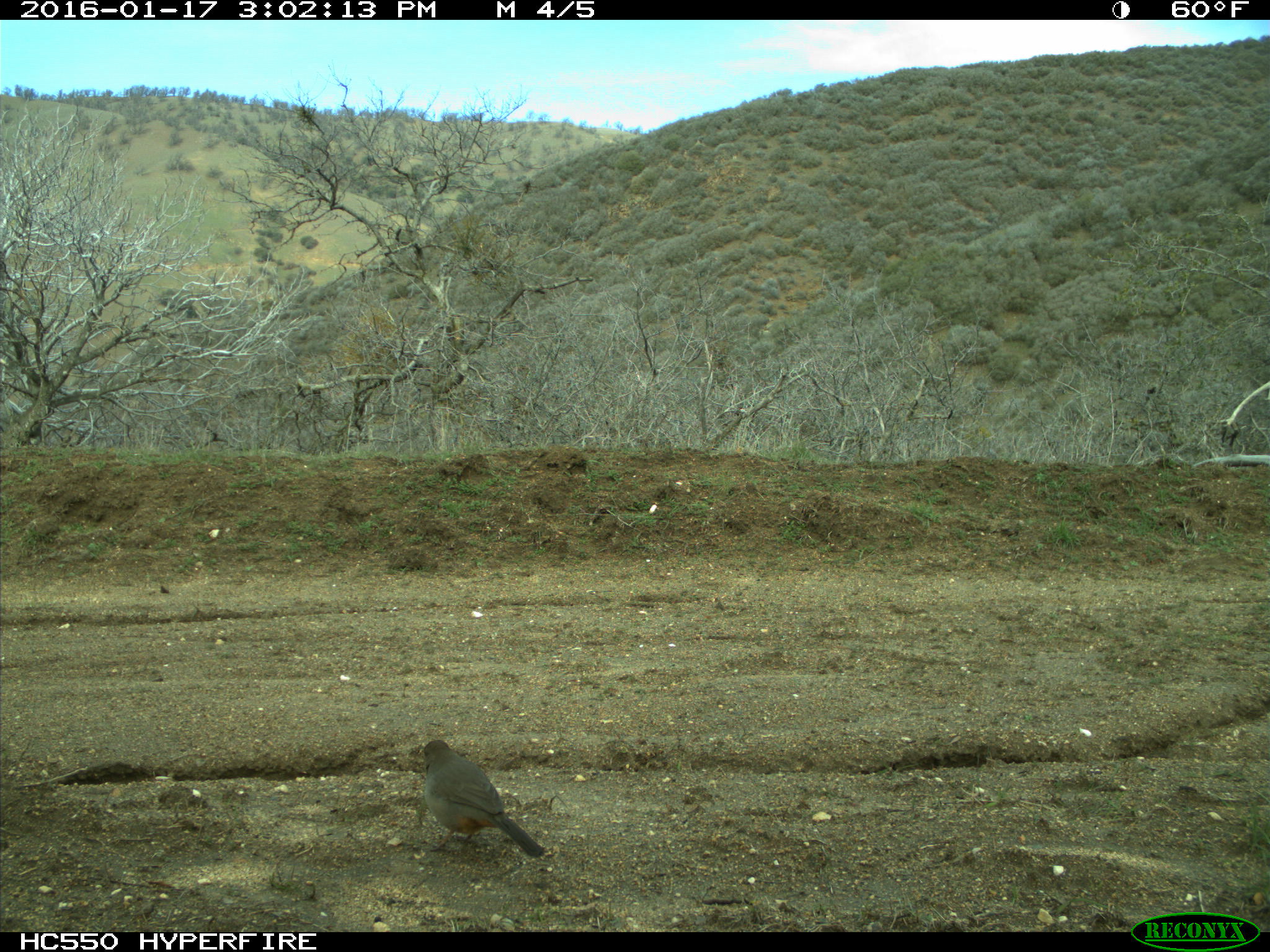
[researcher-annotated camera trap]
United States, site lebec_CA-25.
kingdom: Animalia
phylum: Chordata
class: Aves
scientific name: Aves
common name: birds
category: unidentified bird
Unidentified bird (birds) (Aves).